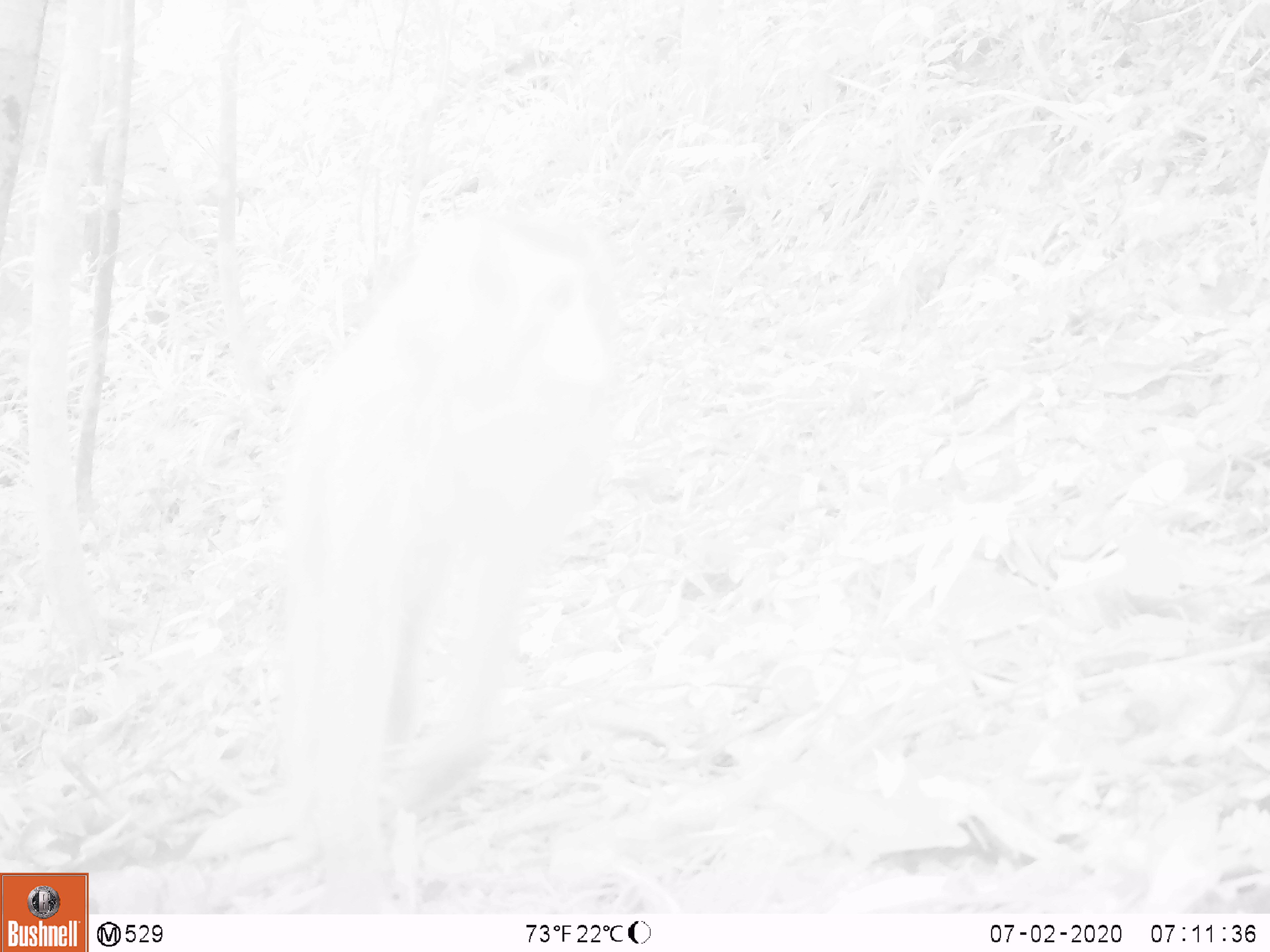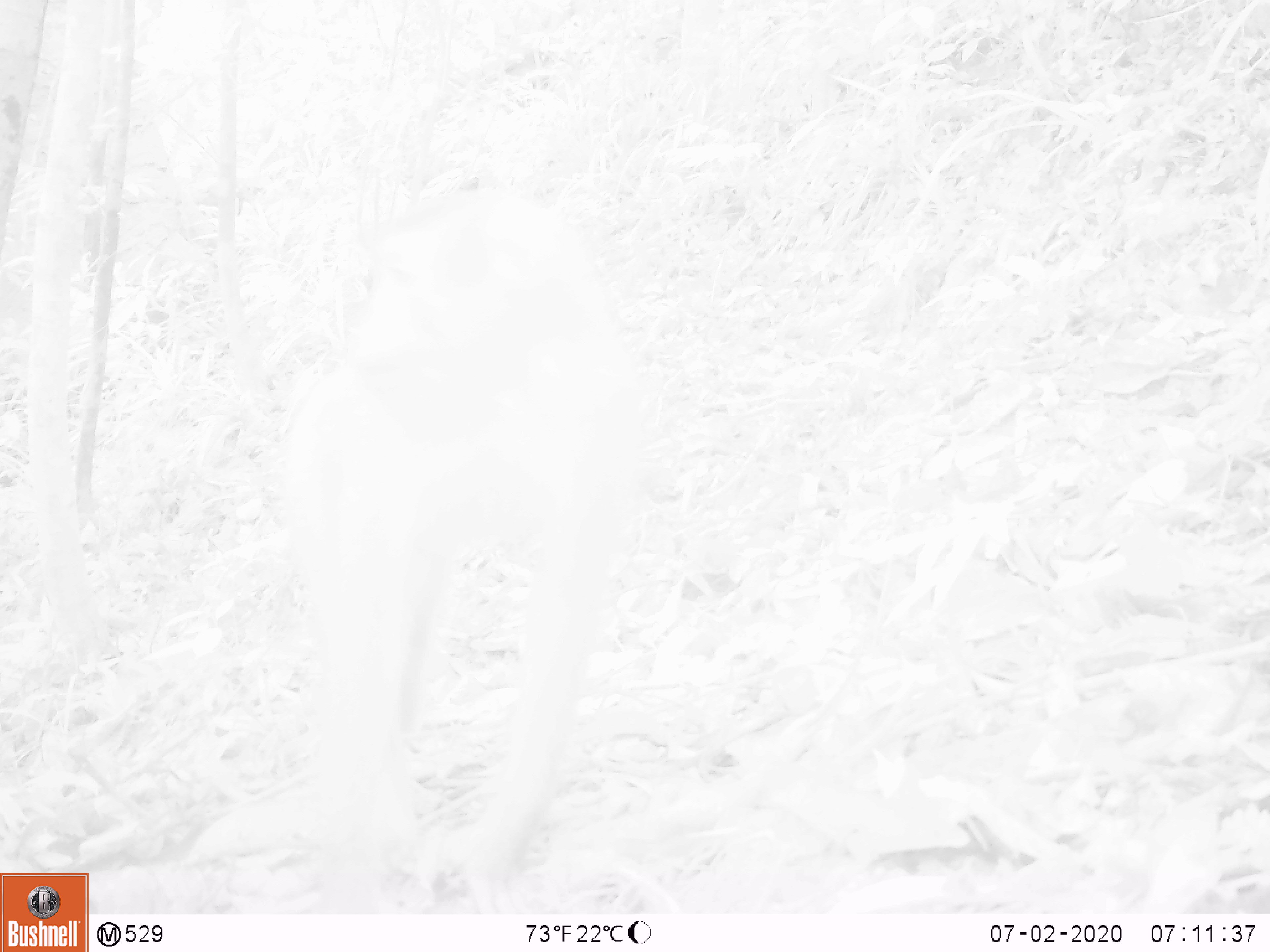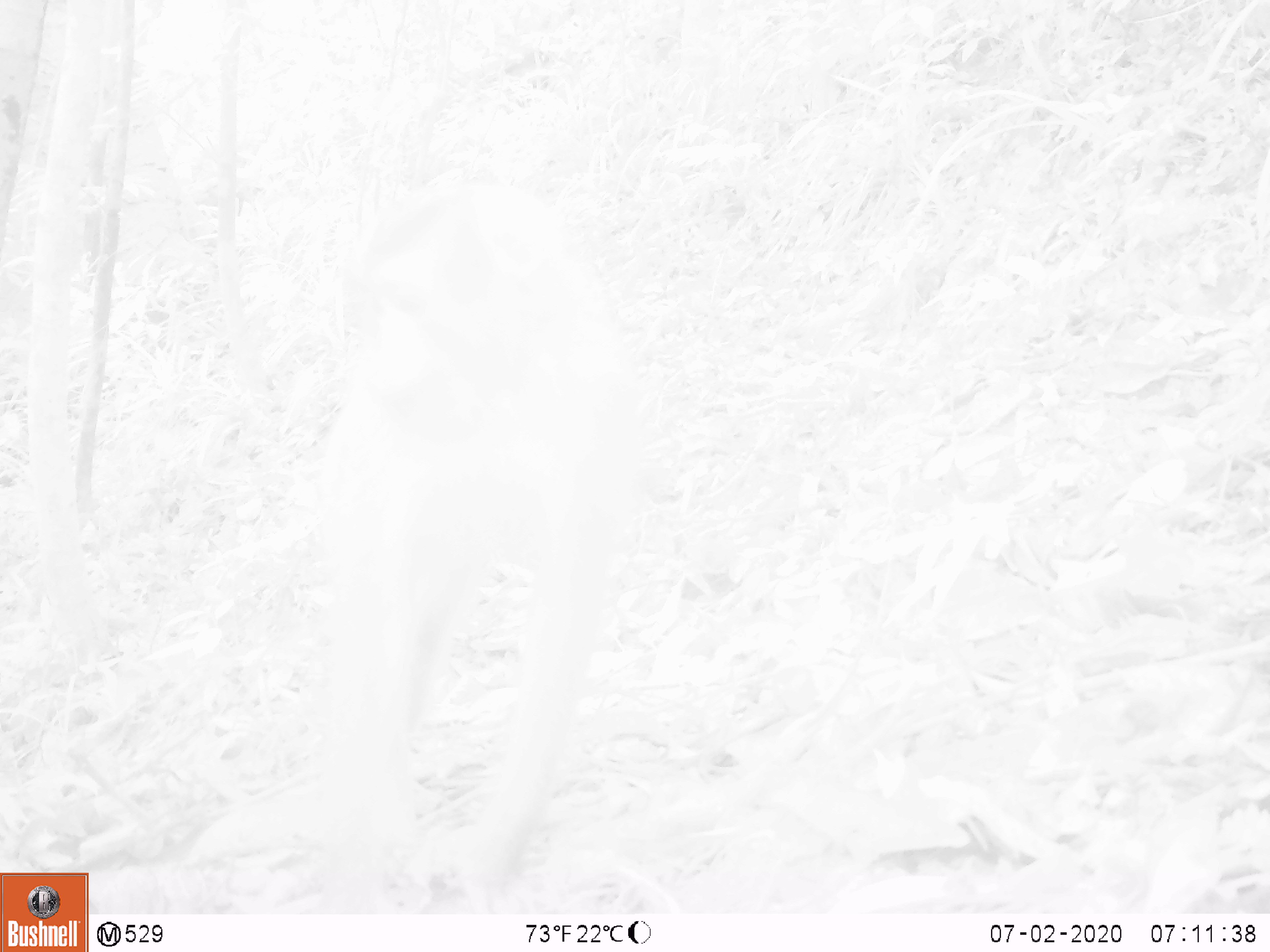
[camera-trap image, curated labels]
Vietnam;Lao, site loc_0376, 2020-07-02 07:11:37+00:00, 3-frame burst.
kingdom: Animalia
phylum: Chordata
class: Mammalia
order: Primates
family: Cercopithecidae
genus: Macaca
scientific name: Macaca nemestrina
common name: pig-tailed macaque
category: pig tailed macaque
Pig tailed macaque (pig-tailed macaque) (Macaca nemestrina). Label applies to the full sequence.